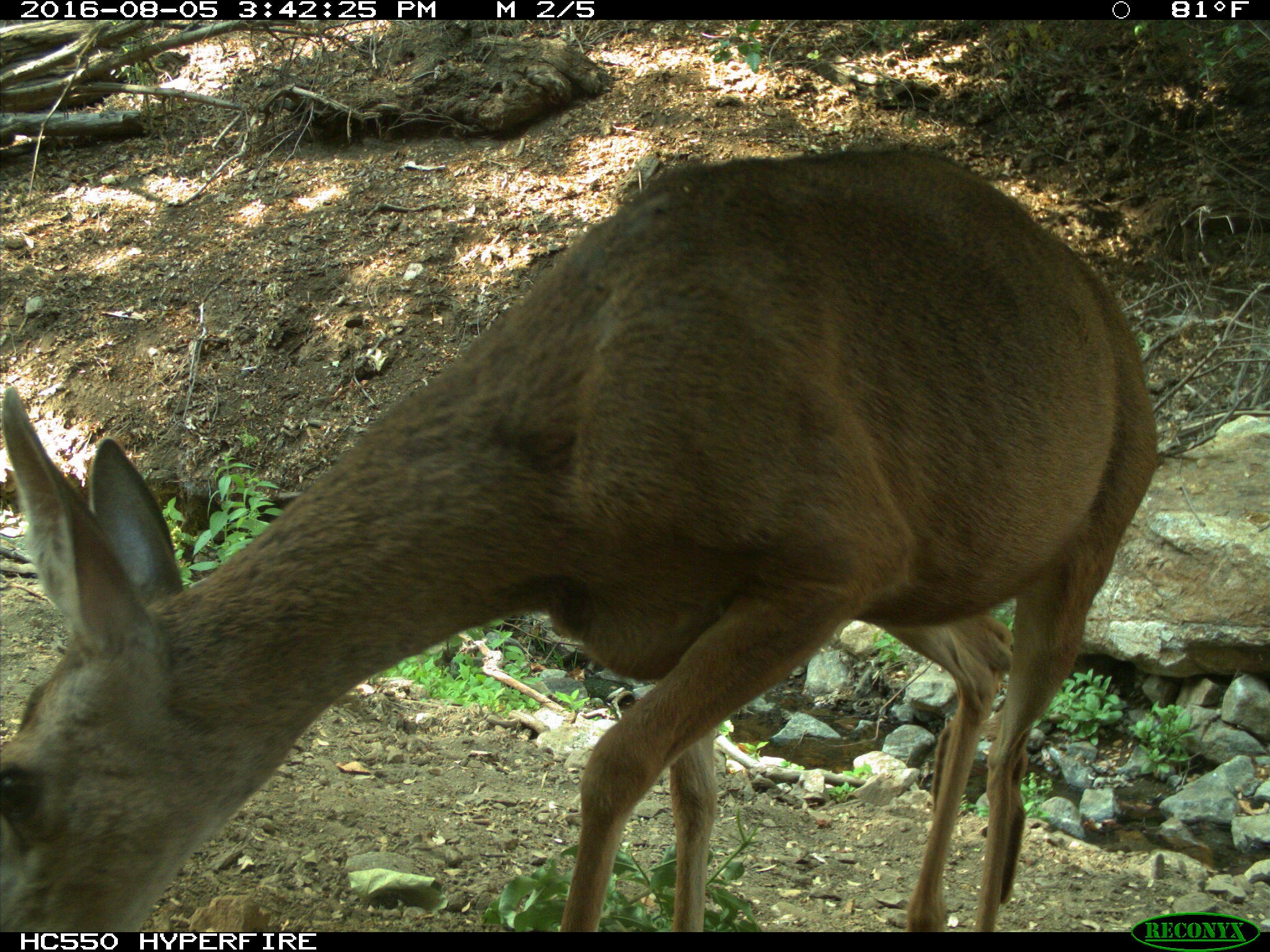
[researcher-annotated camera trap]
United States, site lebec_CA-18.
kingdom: Animalia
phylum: Chordata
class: Mammalia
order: Artiodactyla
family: Cervidae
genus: Odocoileus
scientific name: Odocoileus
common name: deer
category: unidentified deer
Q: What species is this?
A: Unidentified deer (deer) (Odocoileus).